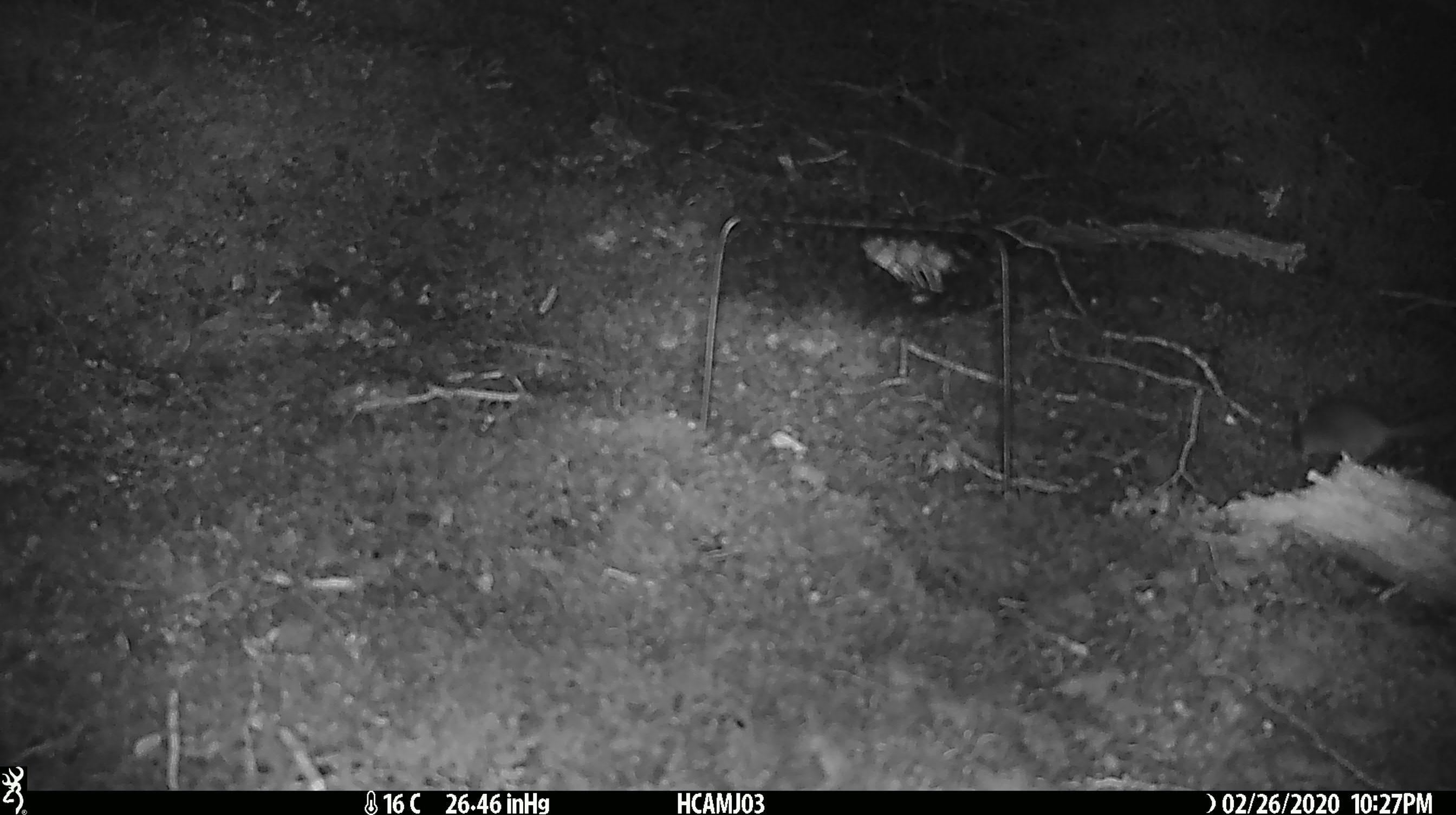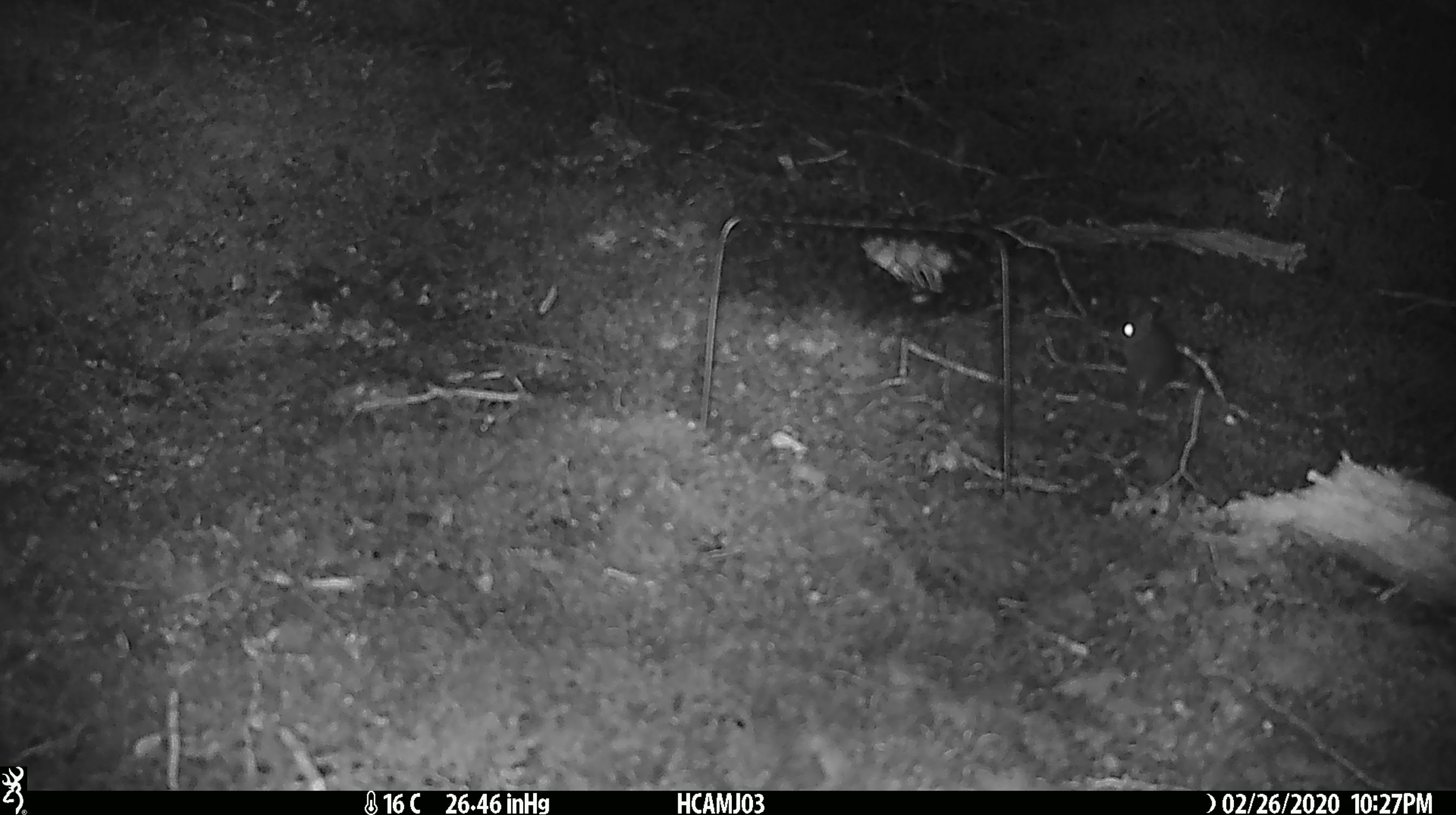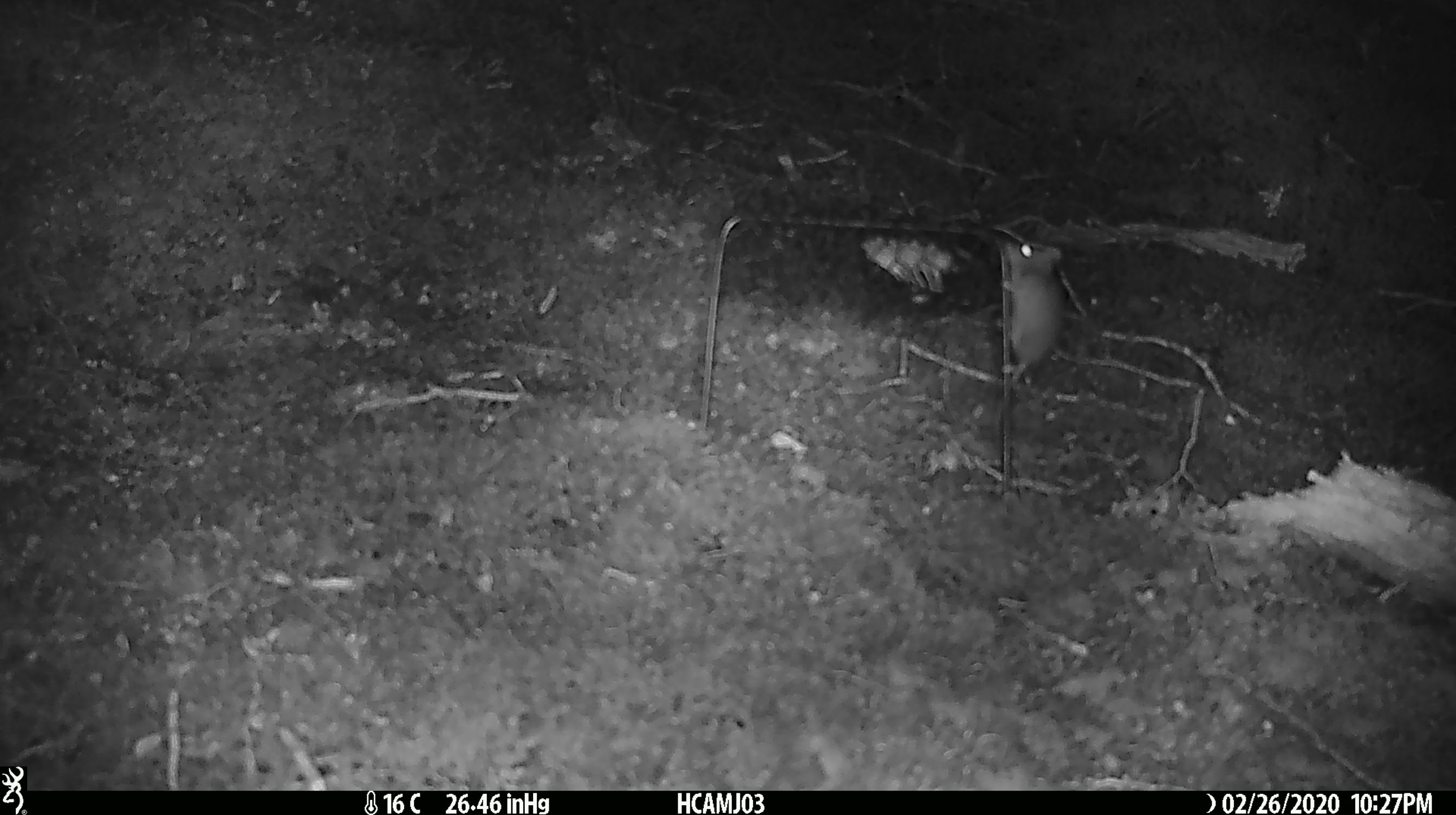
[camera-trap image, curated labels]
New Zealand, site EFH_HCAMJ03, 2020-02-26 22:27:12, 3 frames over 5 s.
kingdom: Animalia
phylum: Chordata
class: Mammalia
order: Rodentia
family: Muridae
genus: Mus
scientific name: Mus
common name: mouse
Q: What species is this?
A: Mouse (Mus).